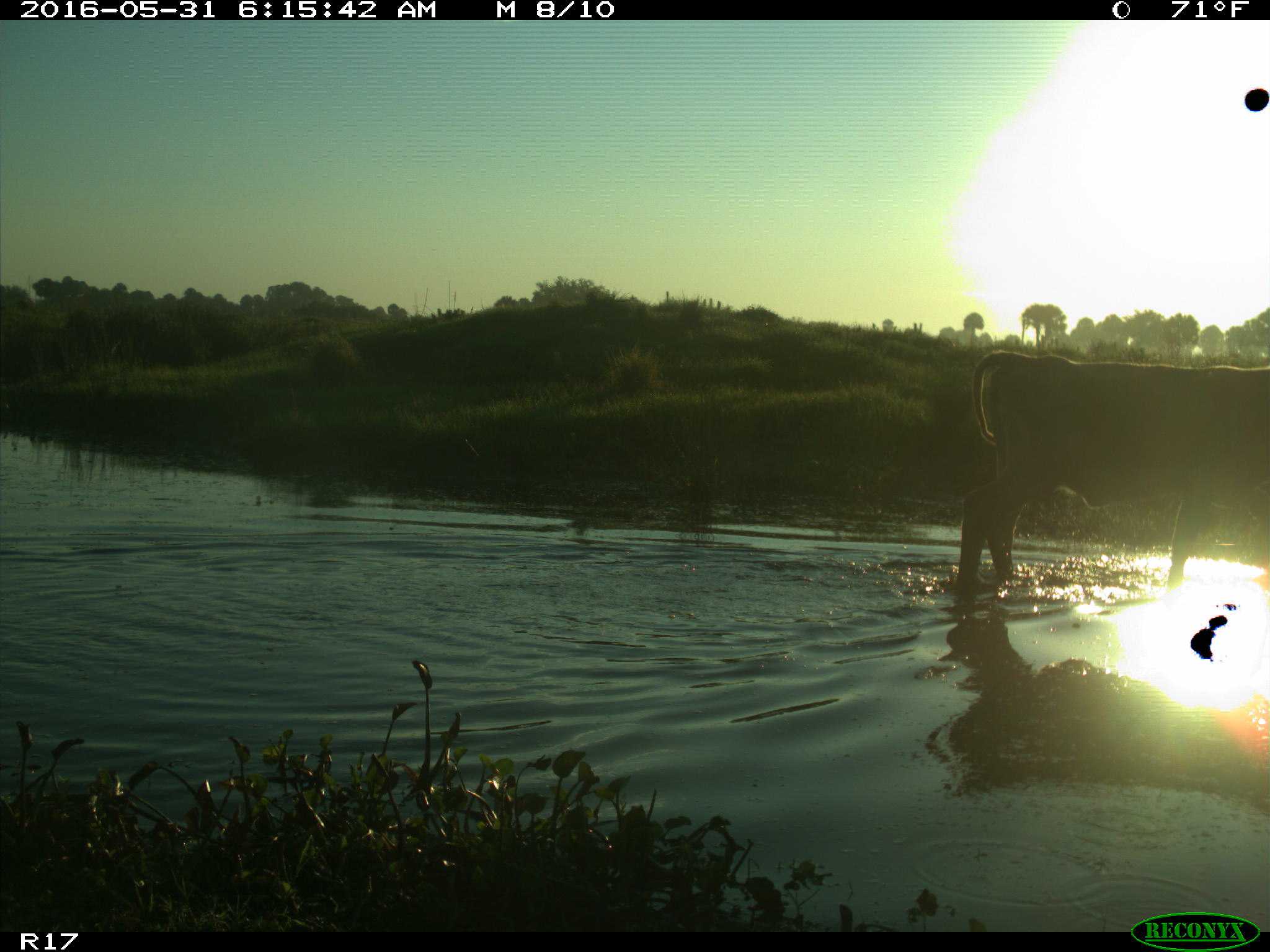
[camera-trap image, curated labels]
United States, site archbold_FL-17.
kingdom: Animalia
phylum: Chordata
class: Mammalia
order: Artiodactyla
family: Bovidae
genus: Bos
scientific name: Bos taurus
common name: domestic cow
Bos taurus (domestic cow).